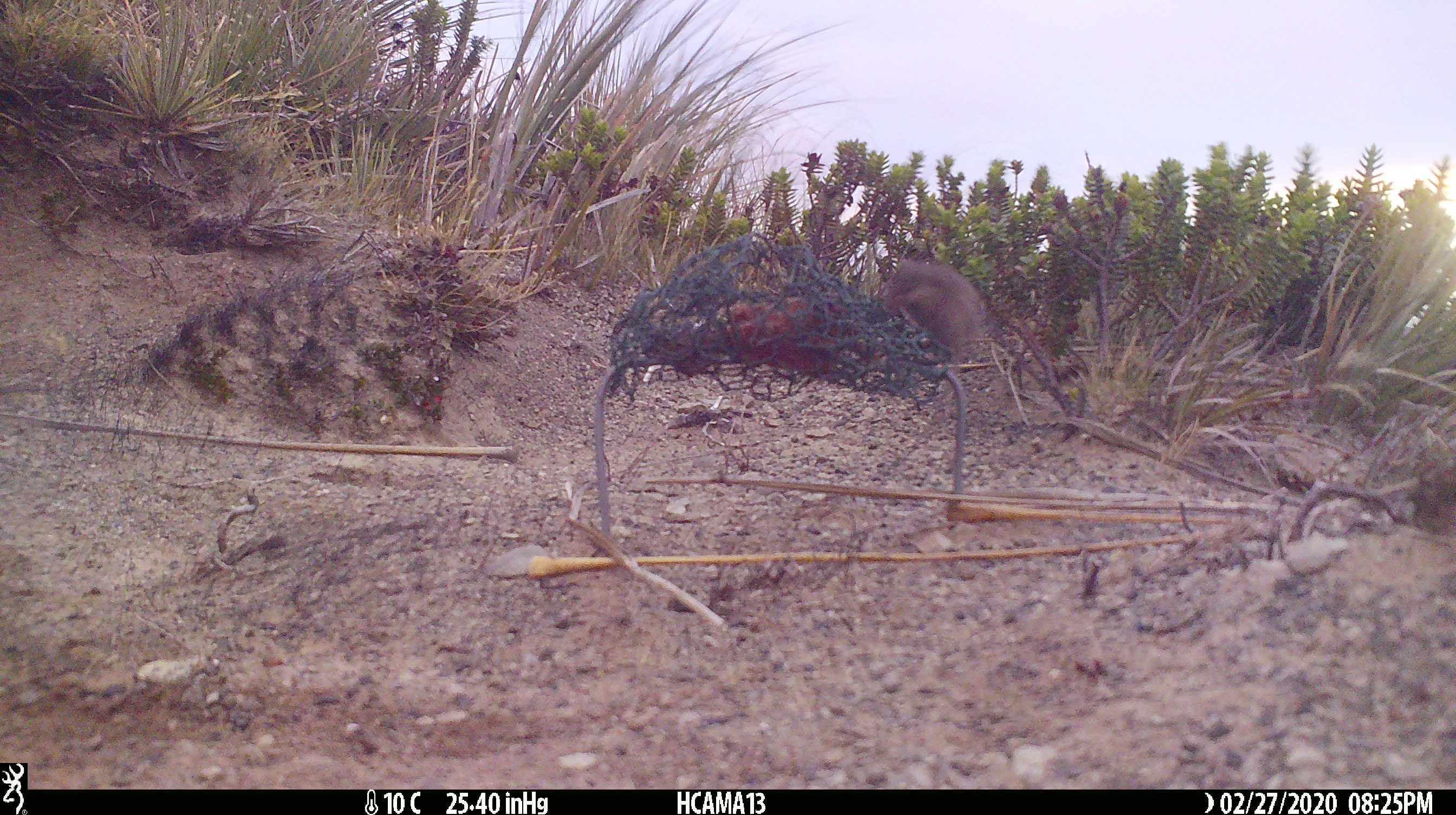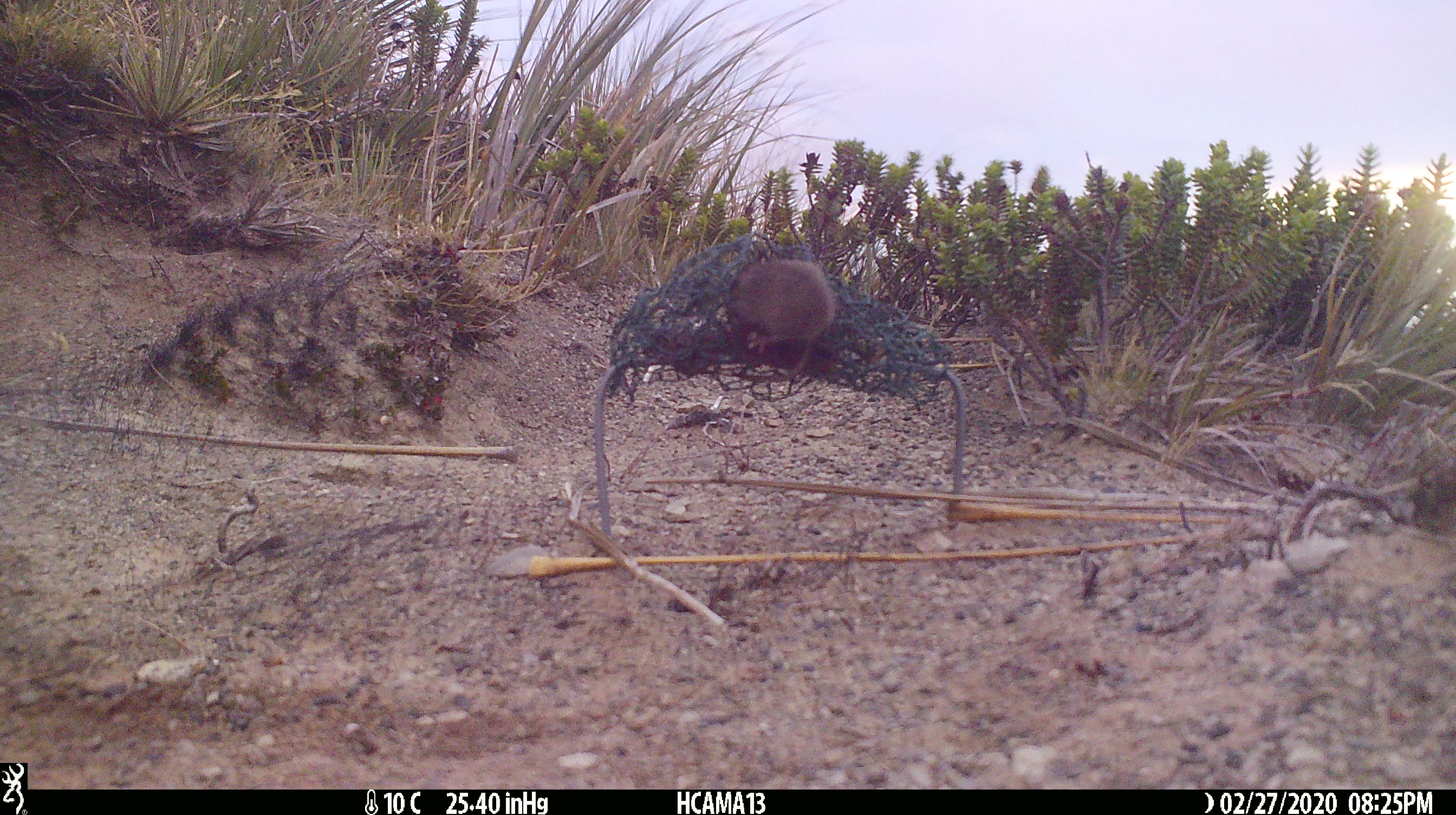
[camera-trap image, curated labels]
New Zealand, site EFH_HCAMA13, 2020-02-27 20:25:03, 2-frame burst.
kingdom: Animalia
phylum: Chordata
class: Mammalia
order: Rodentia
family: Muridae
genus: Mus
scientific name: Mus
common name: mouse